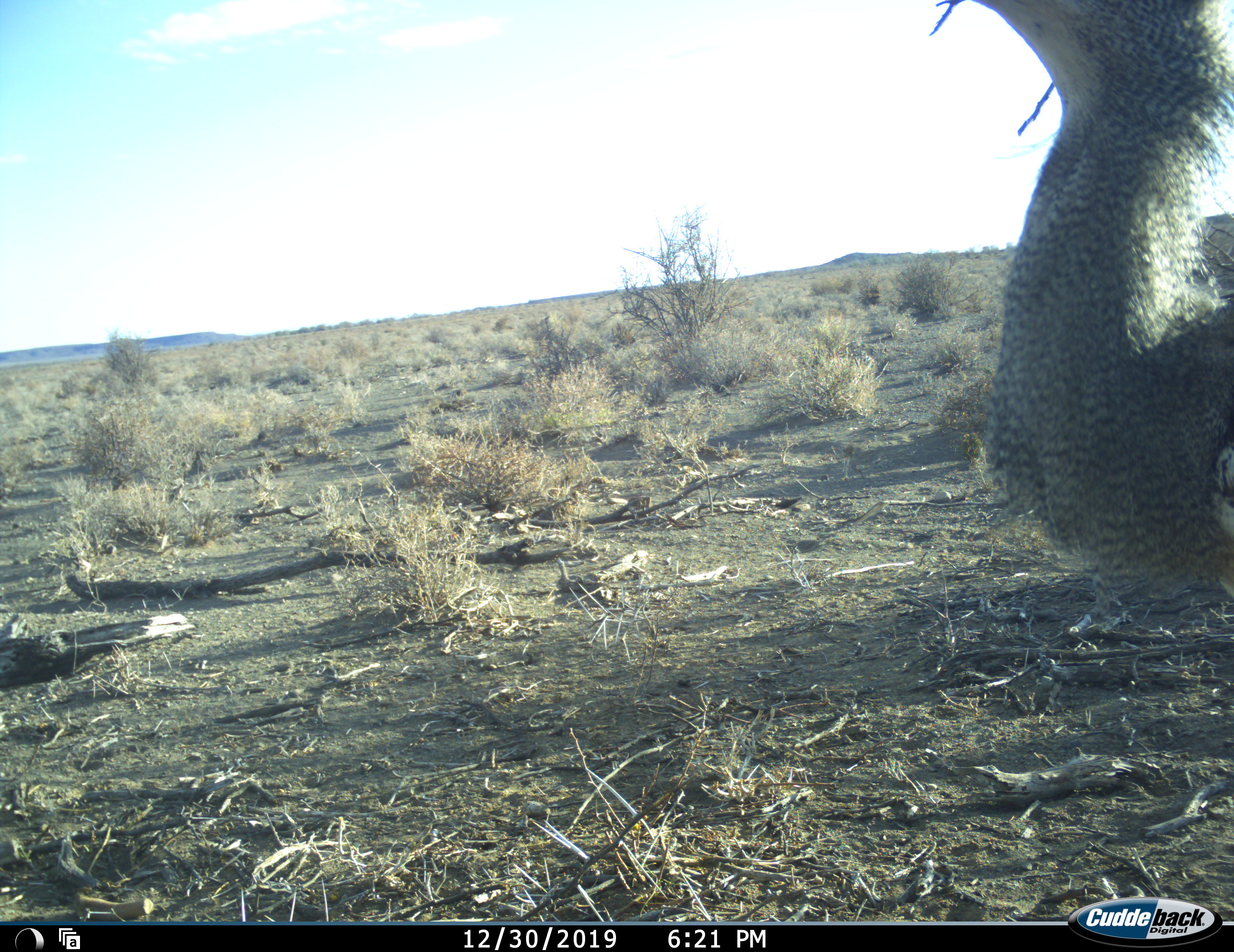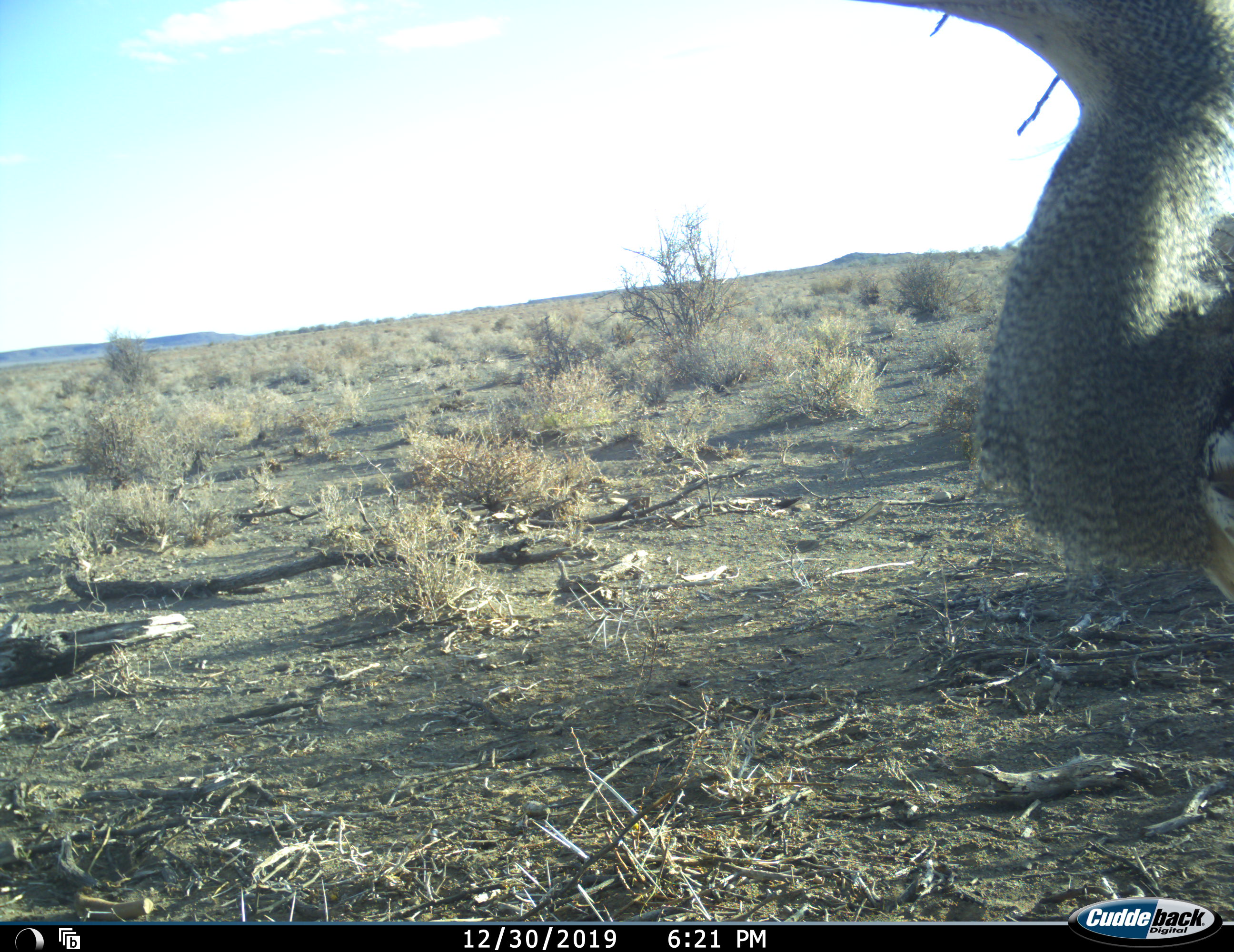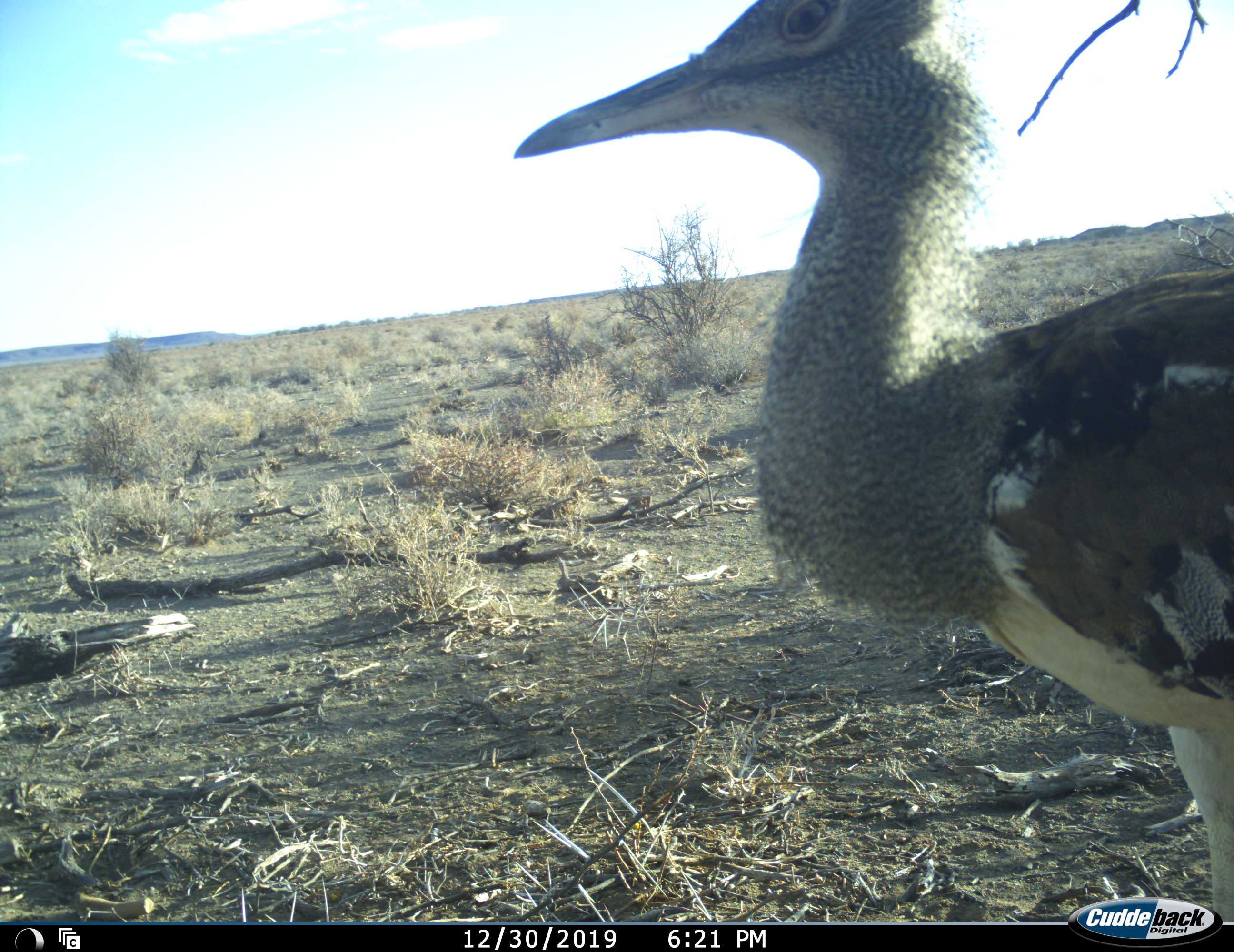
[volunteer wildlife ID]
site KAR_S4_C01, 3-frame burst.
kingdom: Animalia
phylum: Chordata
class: Aves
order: Otidiformes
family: Otididae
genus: Ardeotis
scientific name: Ardeotis kori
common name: kori bustard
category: bustardkori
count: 1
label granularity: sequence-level